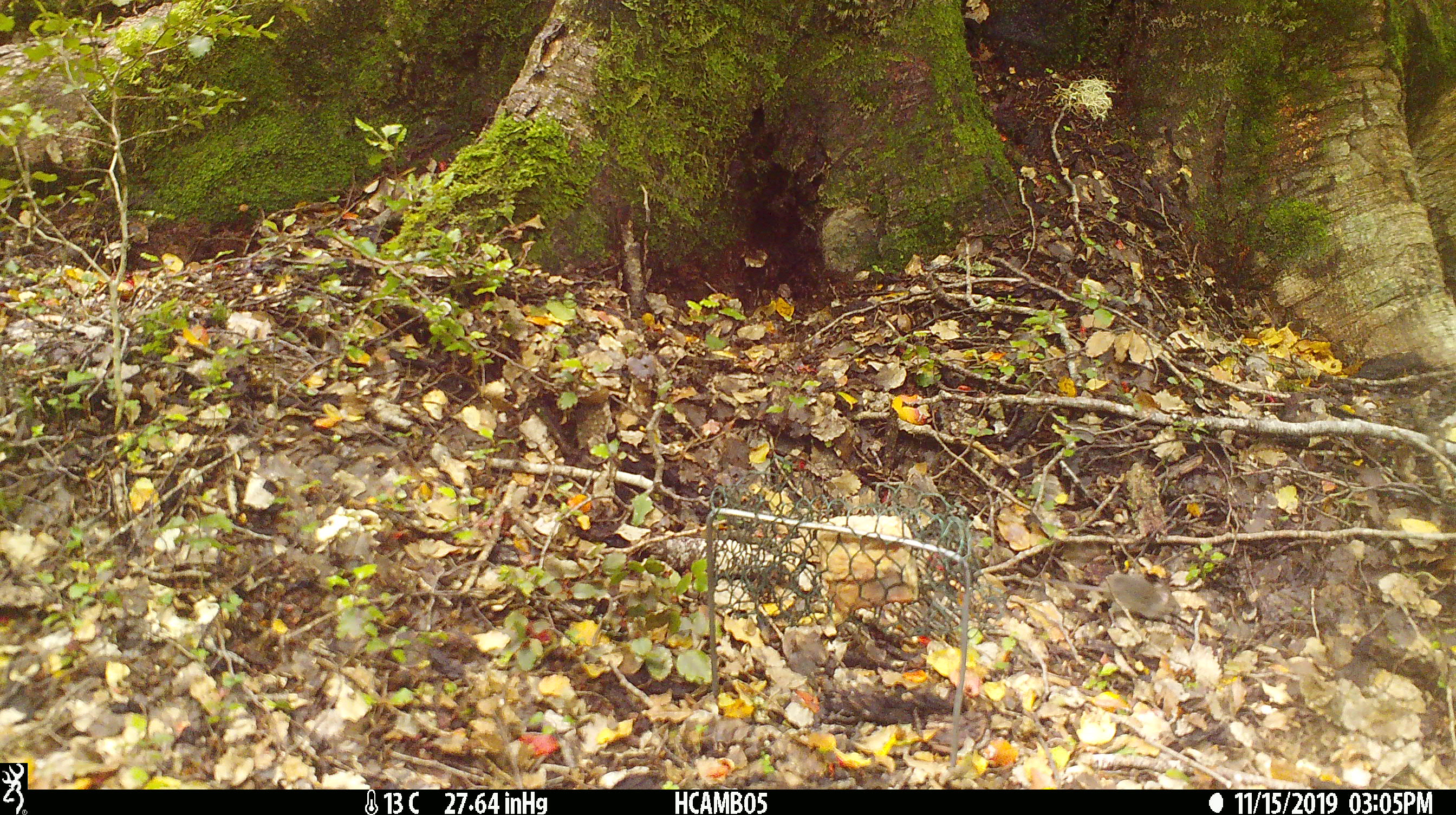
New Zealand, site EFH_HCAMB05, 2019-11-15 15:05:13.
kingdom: Animalia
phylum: Chordata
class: Mammalia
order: Rodentia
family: Muridae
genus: Mus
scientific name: Mus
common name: mouse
Mouse (Mus).